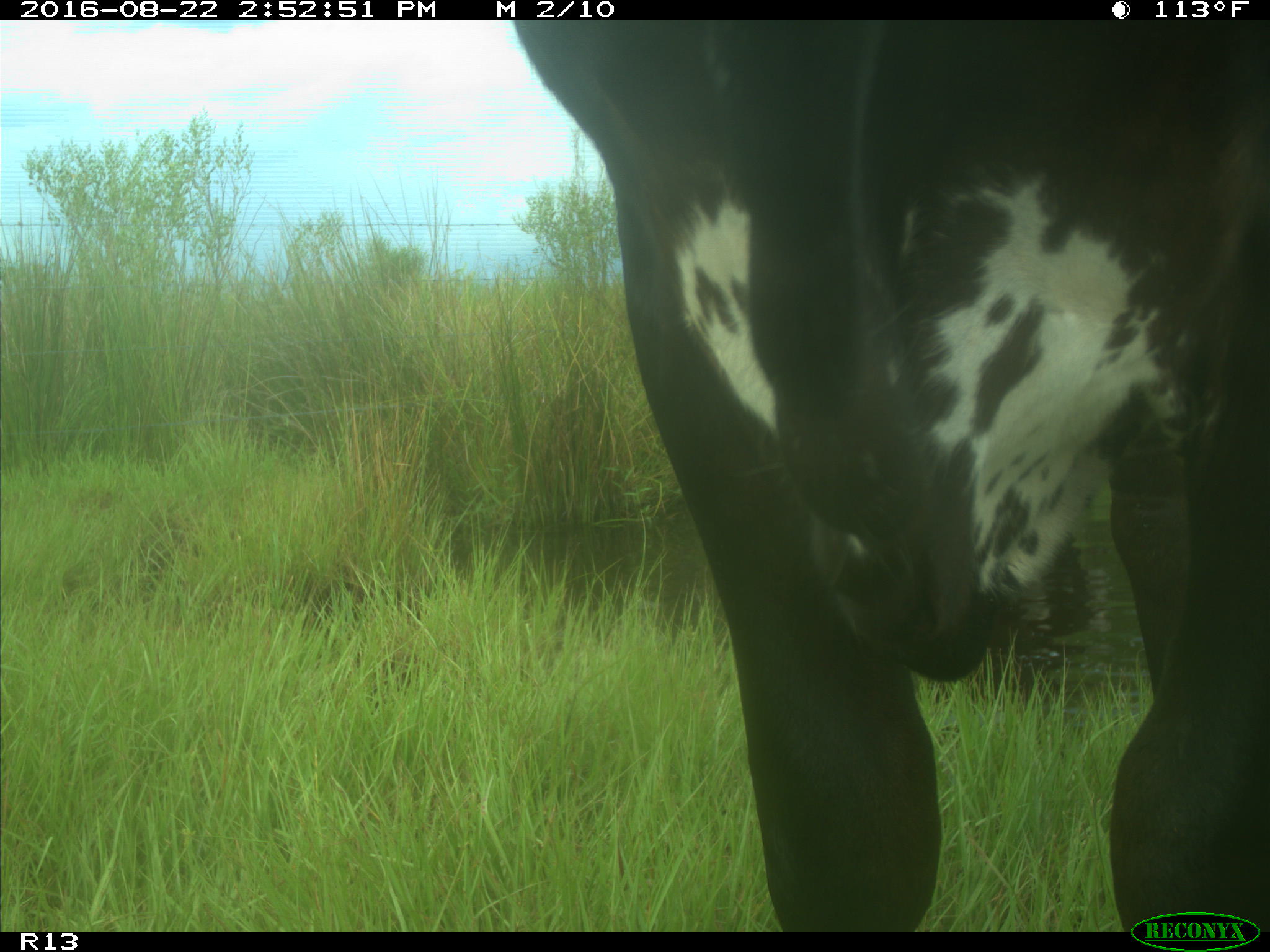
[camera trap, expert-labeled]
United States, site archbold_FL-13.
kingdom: Animalia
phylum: Chordata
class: Mammalia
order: Artiodactyla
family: Bovidae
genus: Bos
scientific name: Bos taurus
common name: domestic cow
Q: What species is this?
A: Bos taurus (domestic cow).